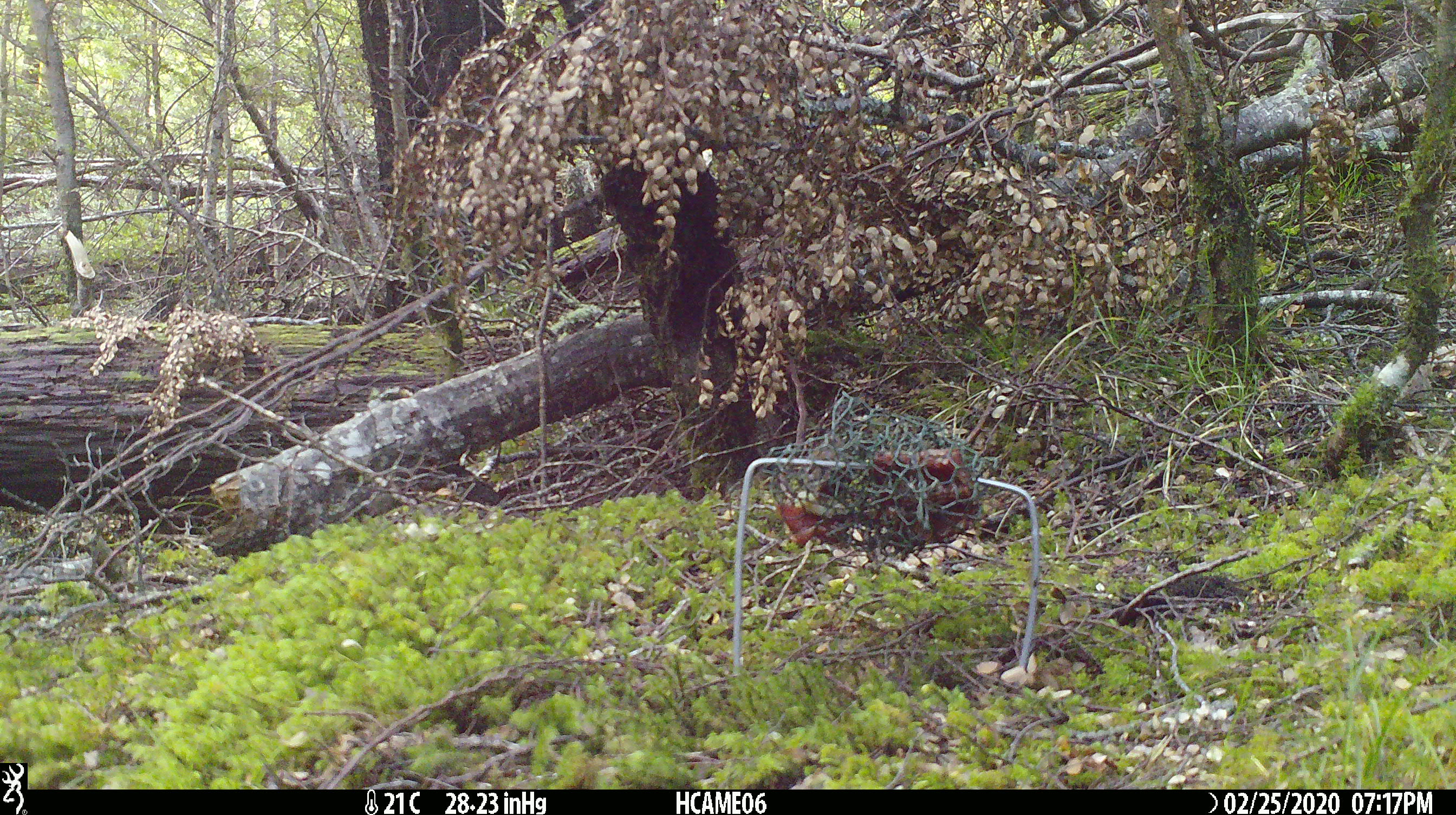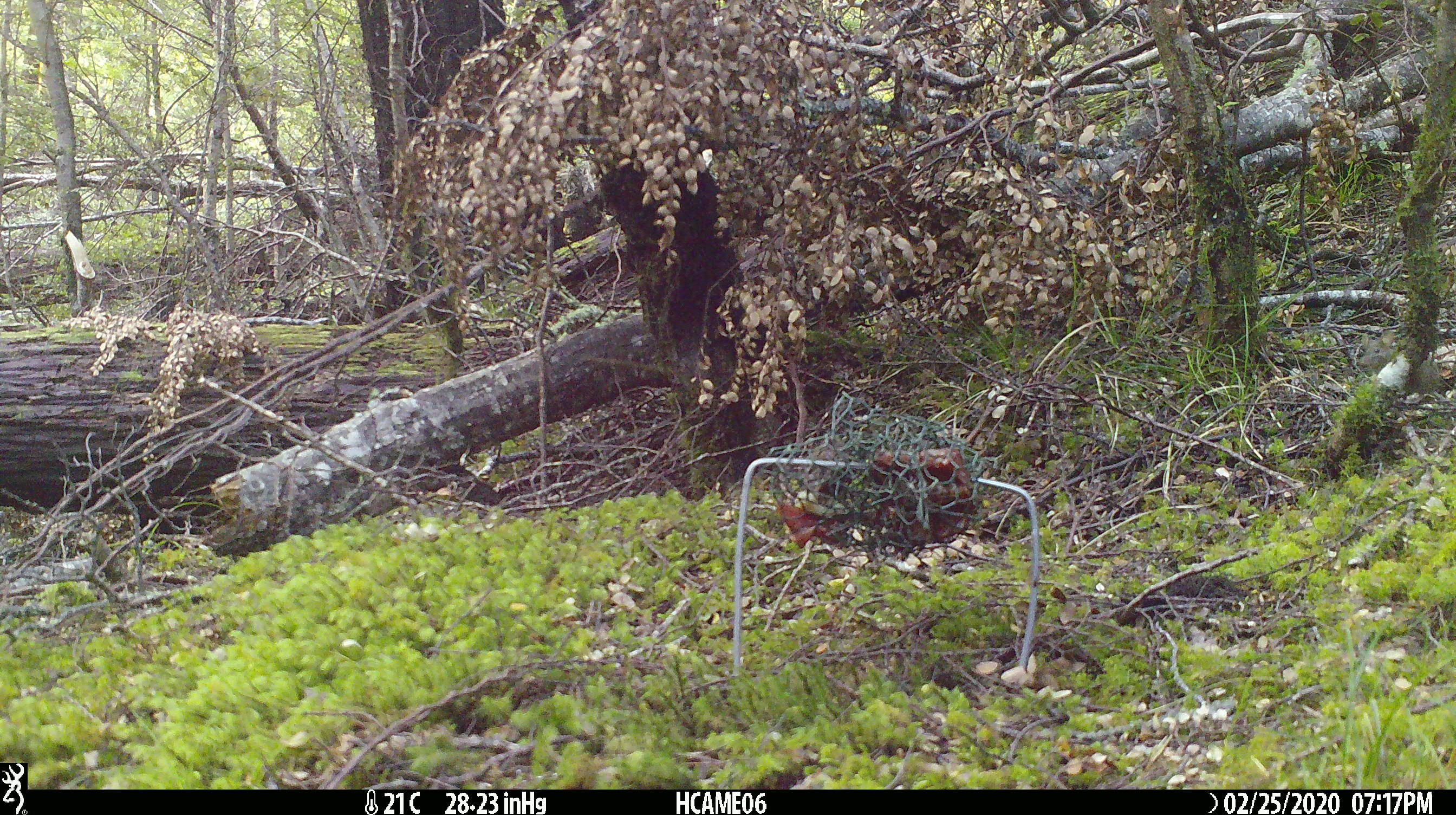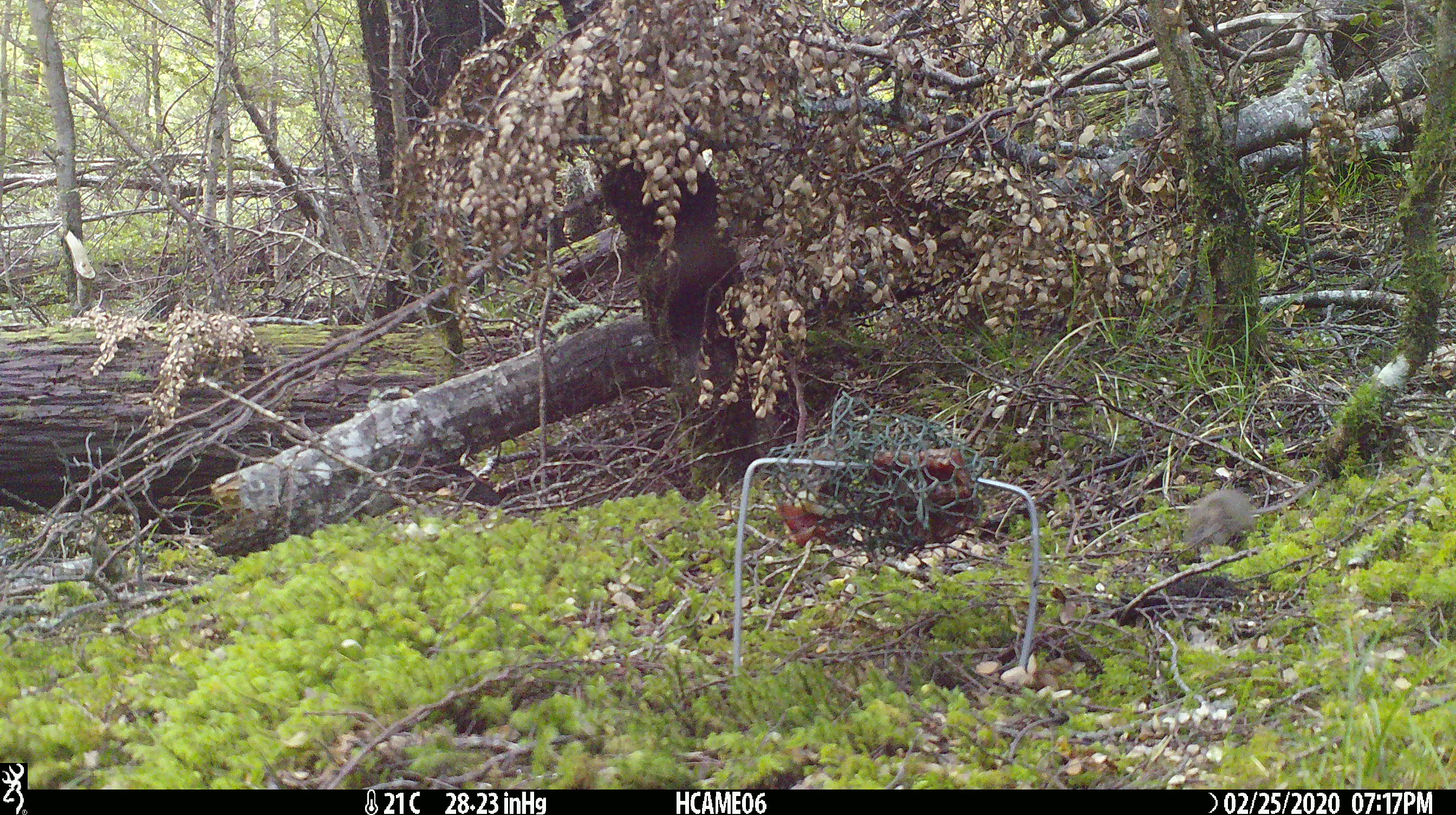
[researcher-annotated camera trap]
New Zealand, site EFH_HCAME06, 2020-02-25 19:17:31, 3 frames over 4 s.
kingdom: Animalia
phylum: Chordata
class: Mammalia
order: Rodentia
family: Muridae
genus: Mus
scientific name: Mus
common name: mouse